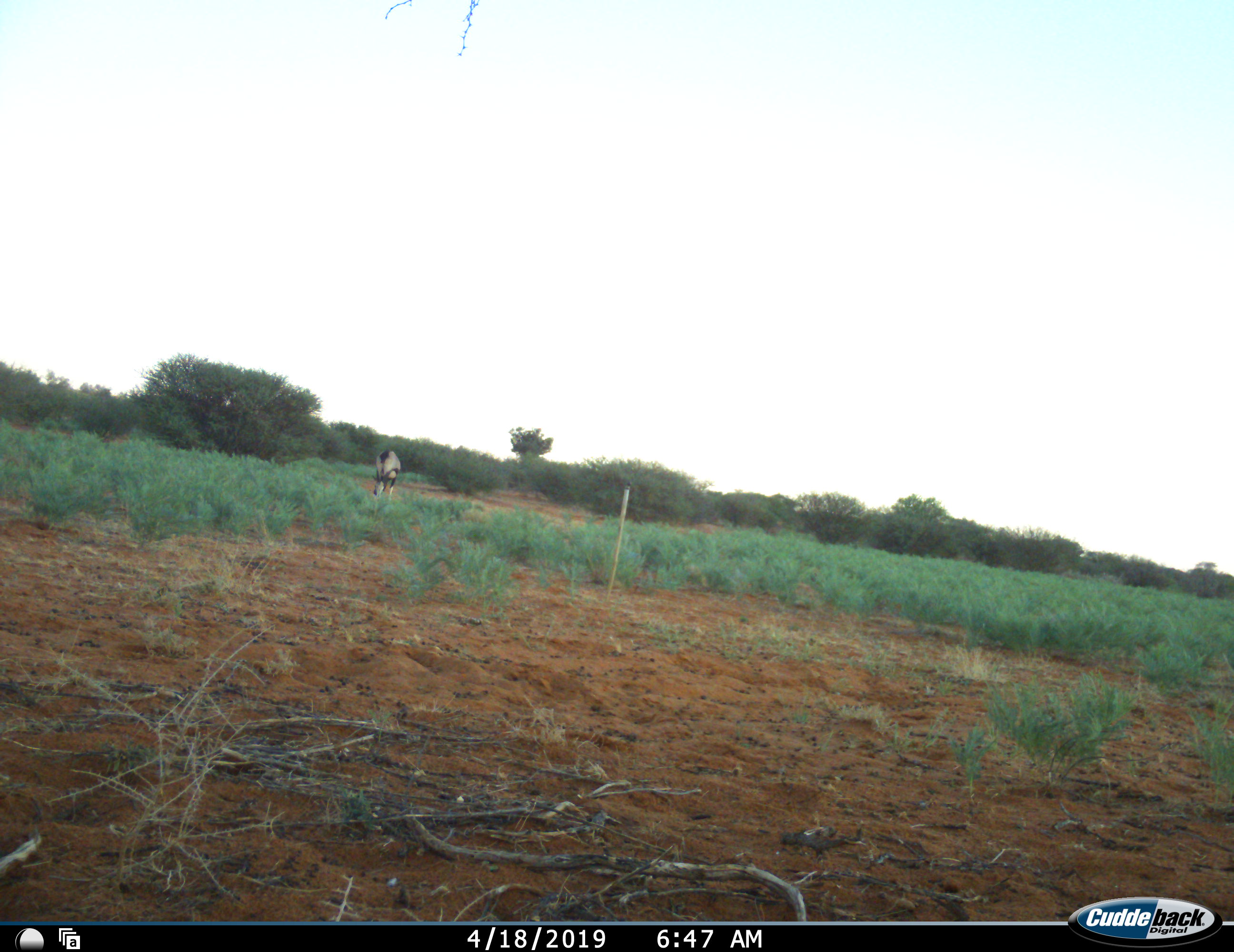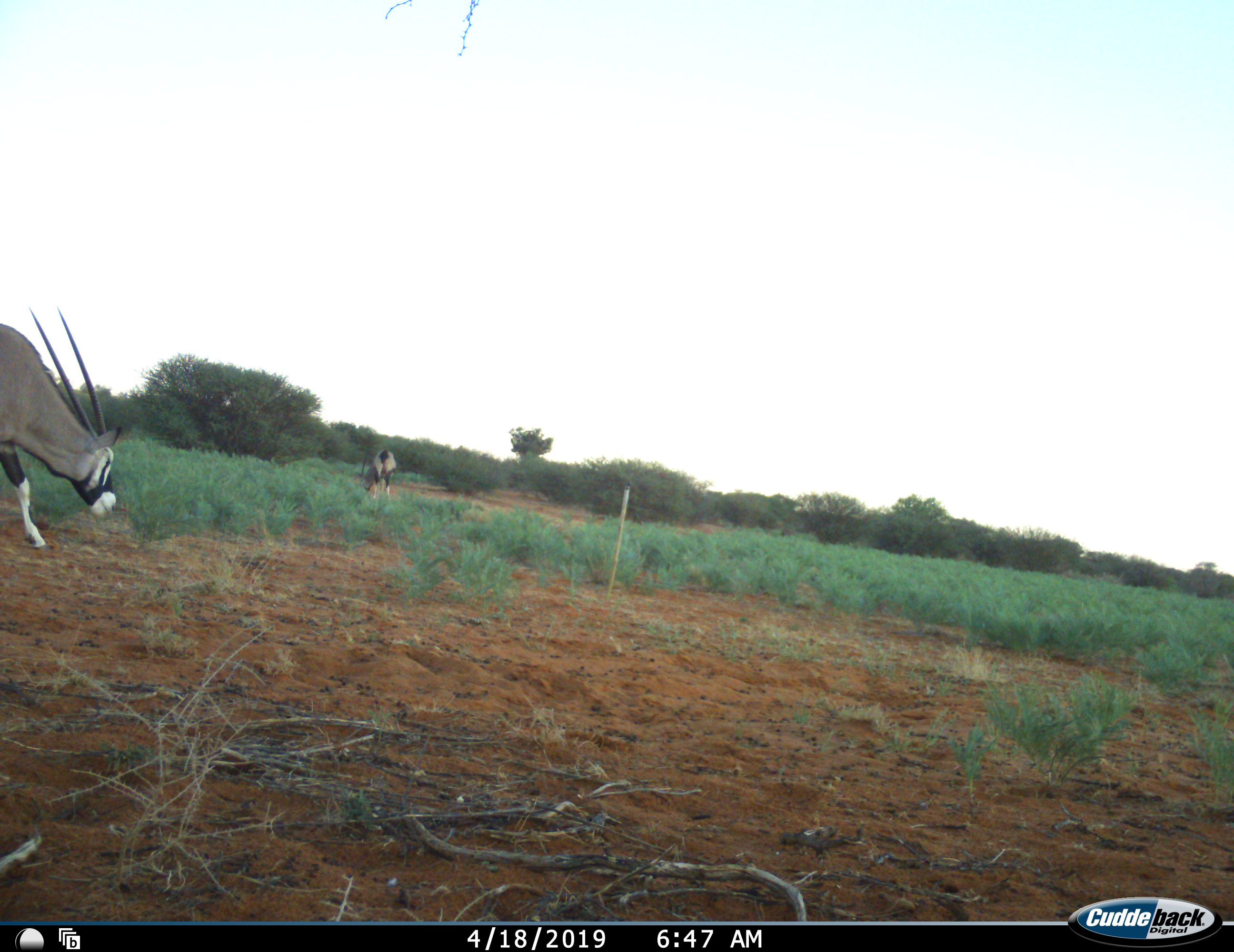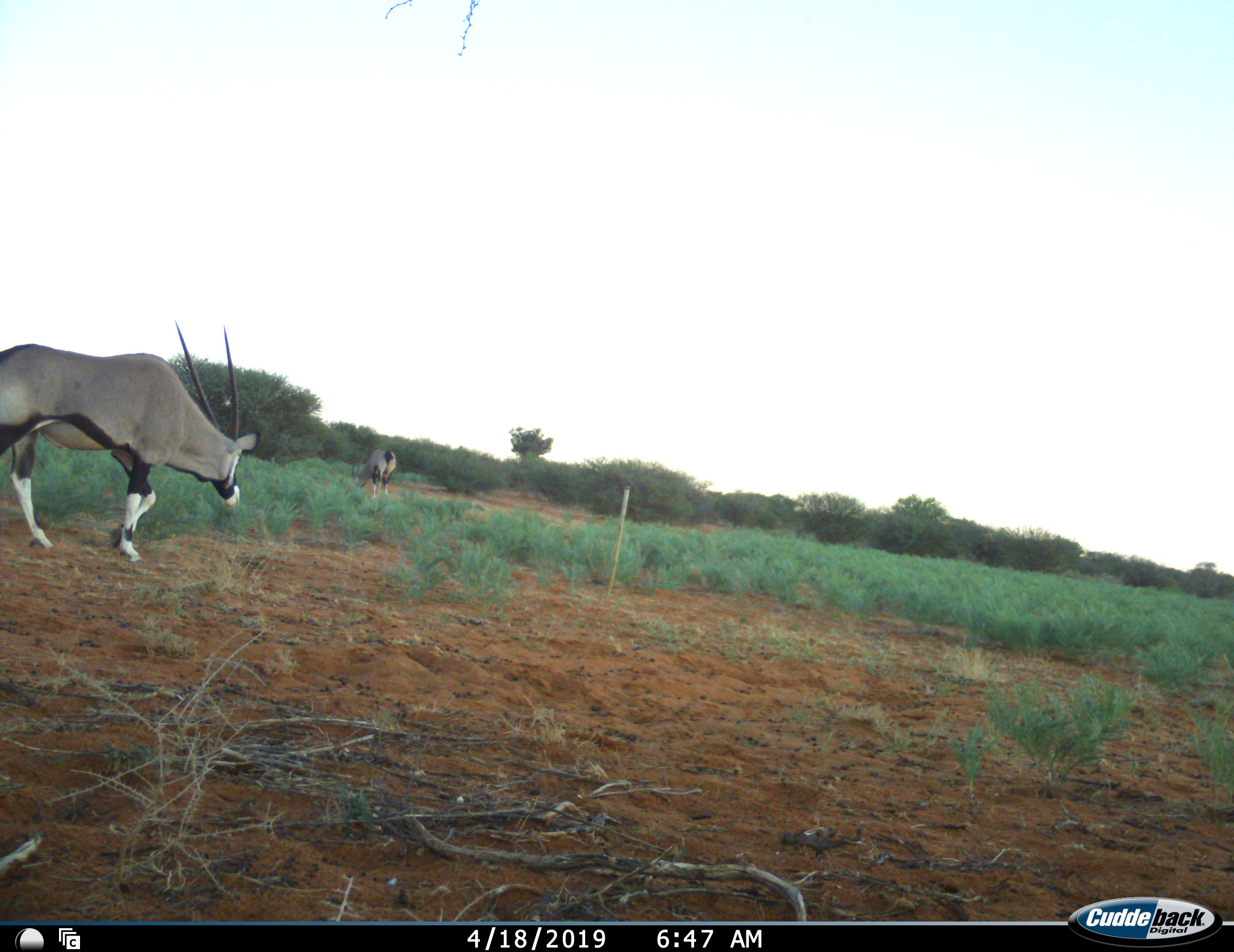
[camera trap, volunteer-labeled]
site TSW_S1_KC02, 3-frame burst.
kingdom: Animalia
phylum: Chordata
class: Mammalia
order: Artiodactyla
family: Bovidae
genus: Oryx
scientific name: Oryx gazella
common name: gemsbok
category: oryx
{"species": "oryx (gemsbok) (Oryx gazella)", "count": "2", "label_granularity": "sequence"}